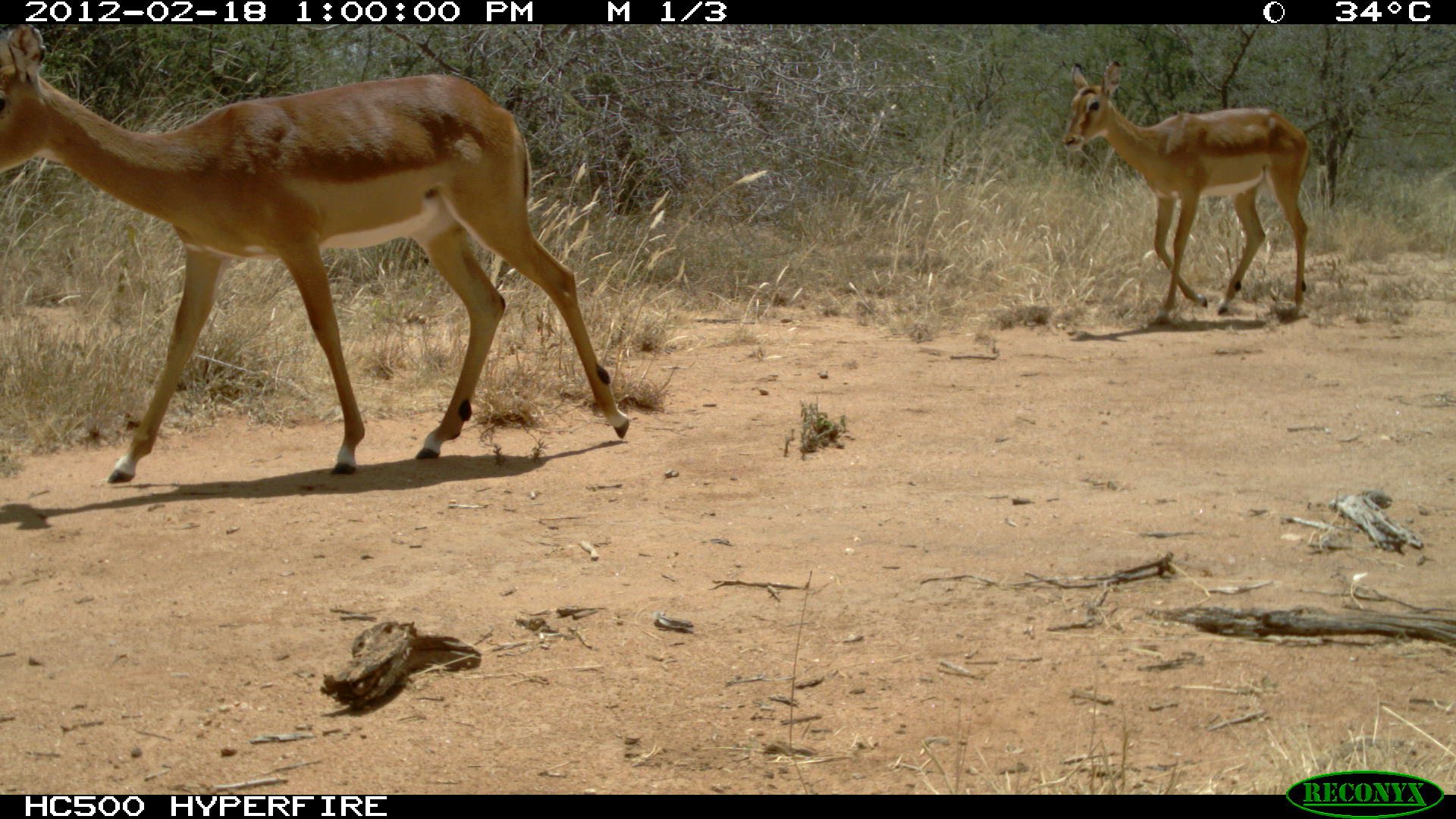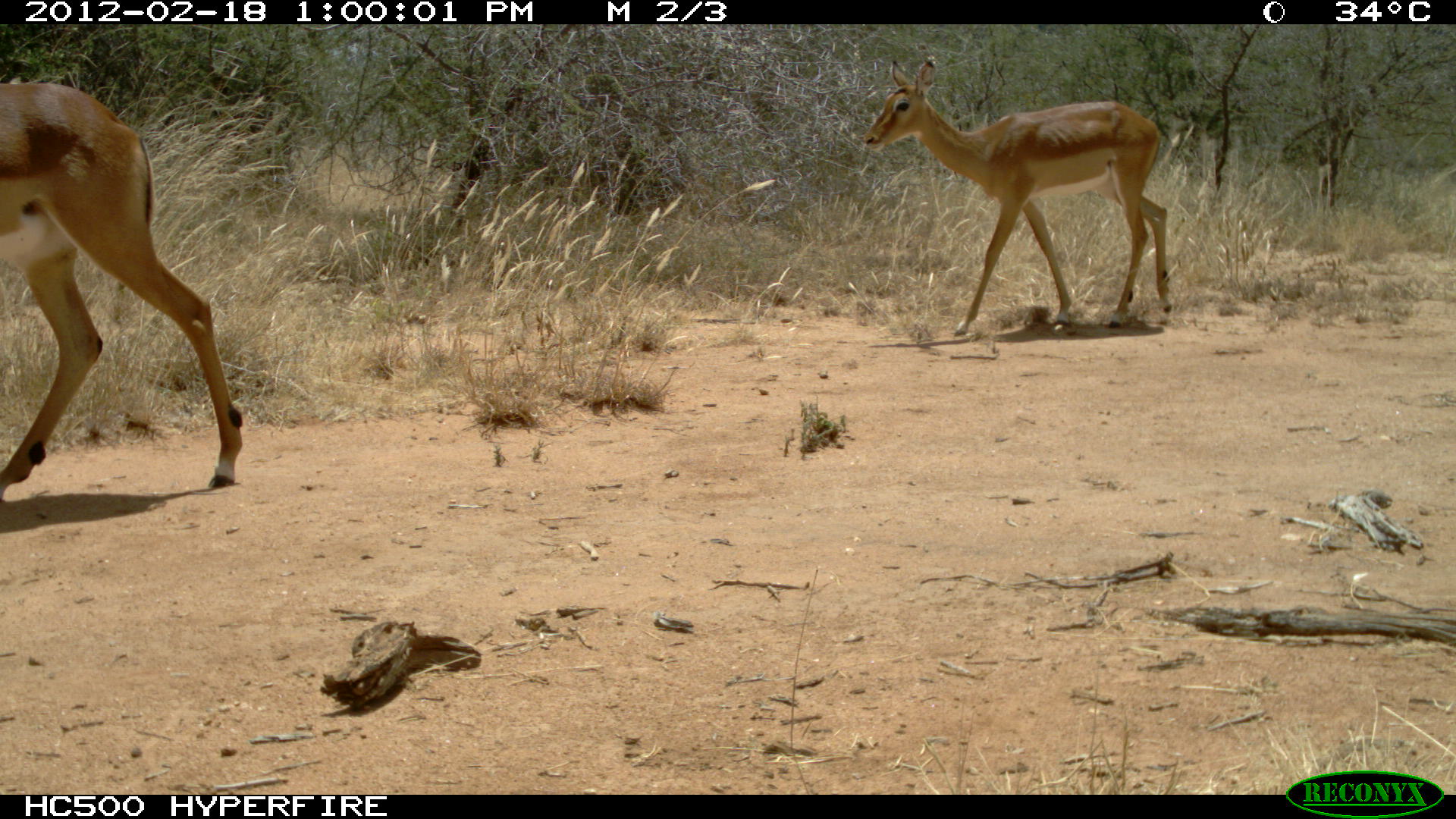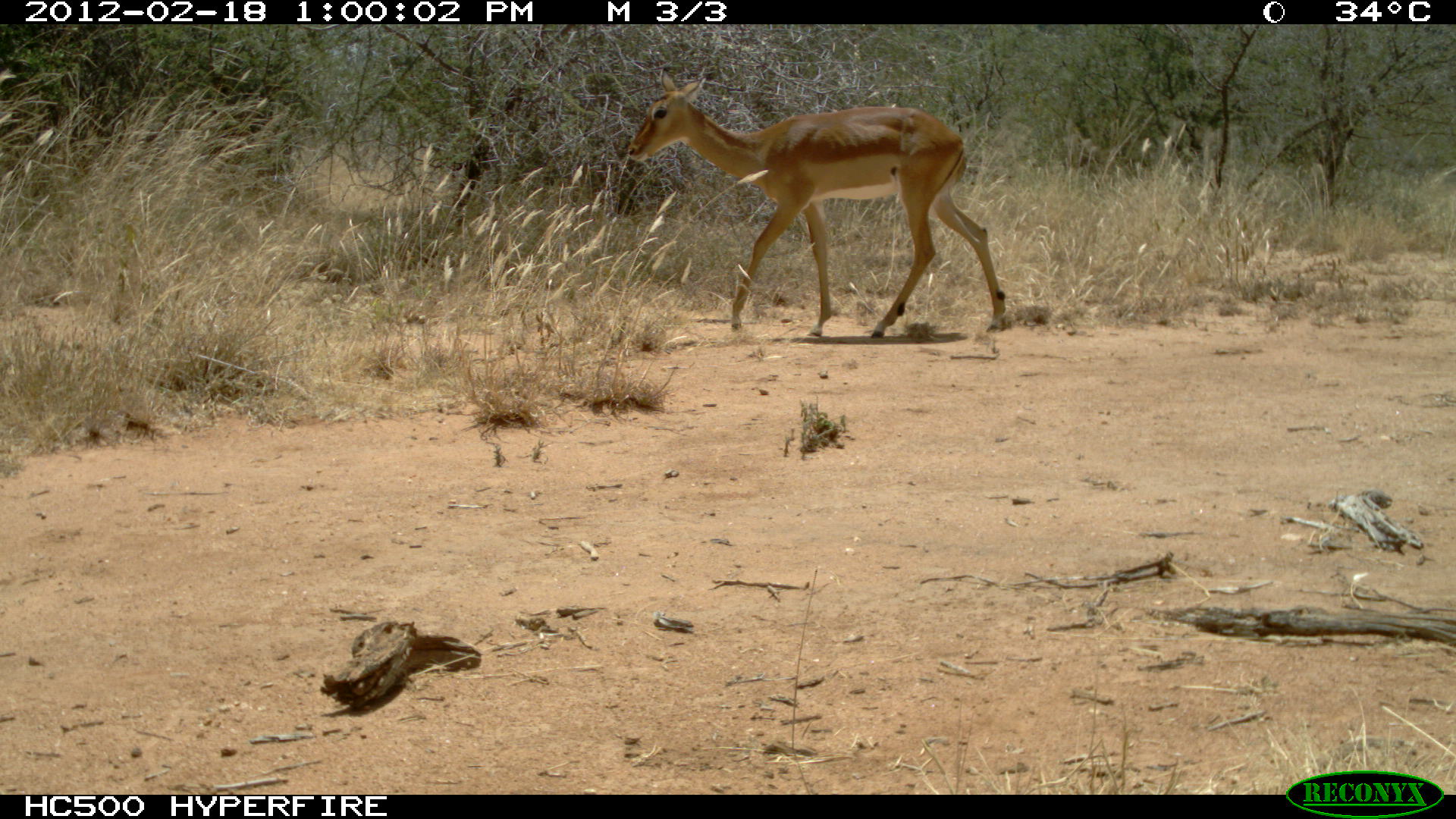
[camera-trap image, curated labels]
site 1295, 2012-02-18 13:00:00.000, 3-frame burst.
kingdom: Animalia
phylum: Chordata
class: Mammalia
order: Artiodactyla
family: Bovidae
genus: Aepyceros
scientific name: Aepyceros melampus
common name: impala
Aepyceros melampus (impala), count 2.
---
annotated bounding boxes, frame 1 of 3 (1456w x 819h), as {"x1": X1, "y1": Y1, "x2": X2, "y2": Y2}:
aepyceros melampus: {"x1": 0, "y1": 22, "x2": 629, "y2": 481}; {"x1": 1060, "y1": 58, "x2": 1312, "y2": 324}